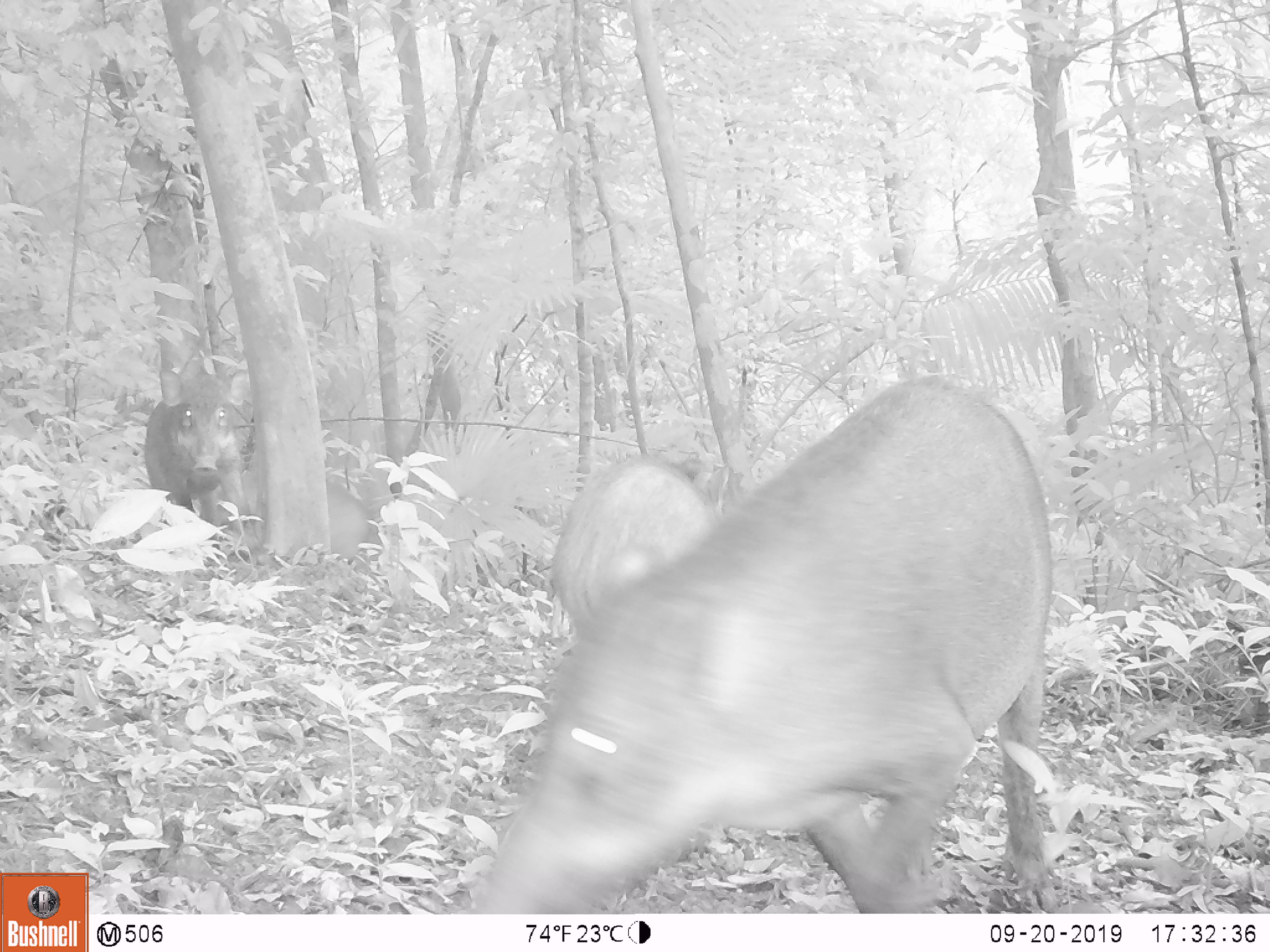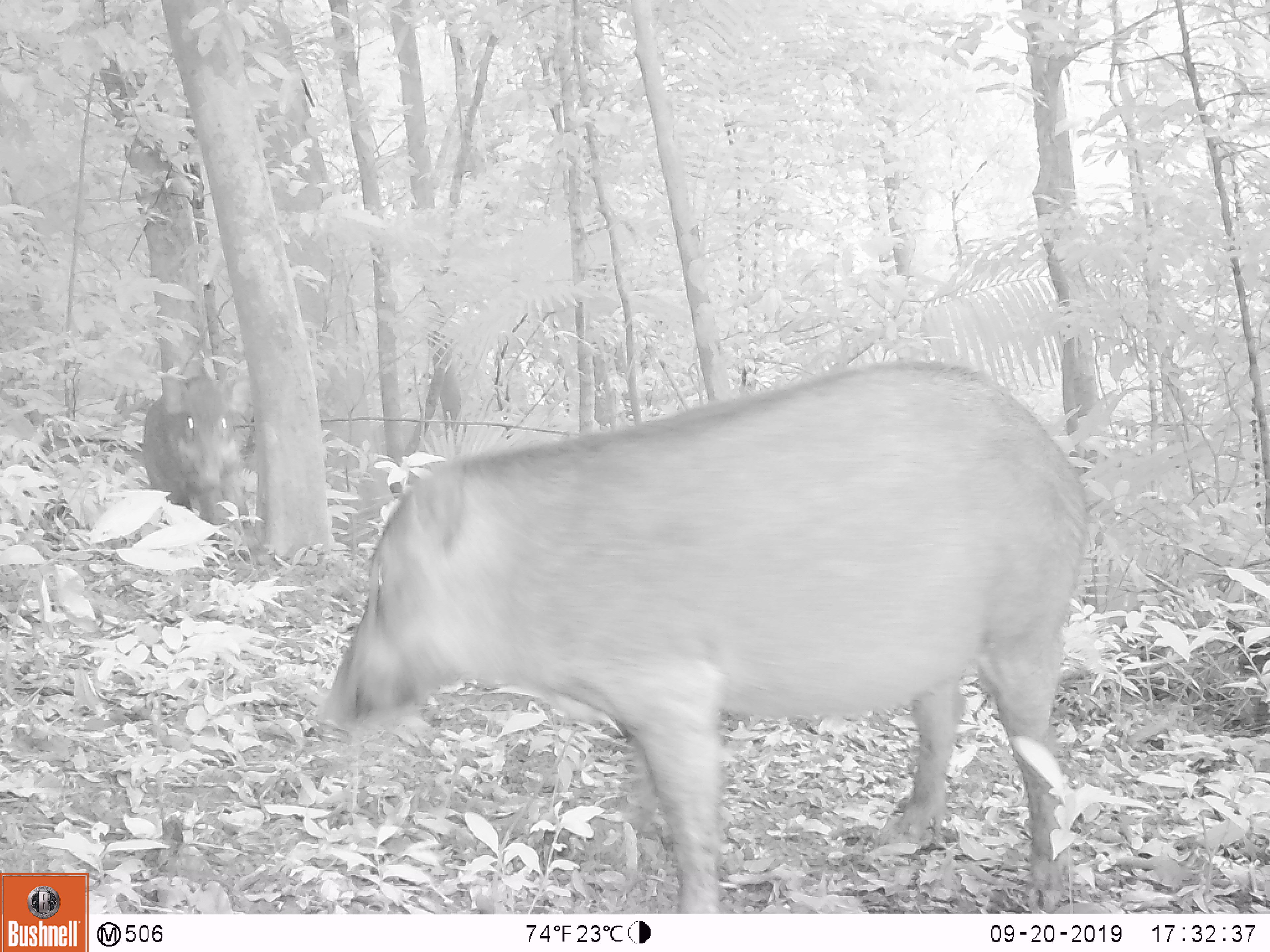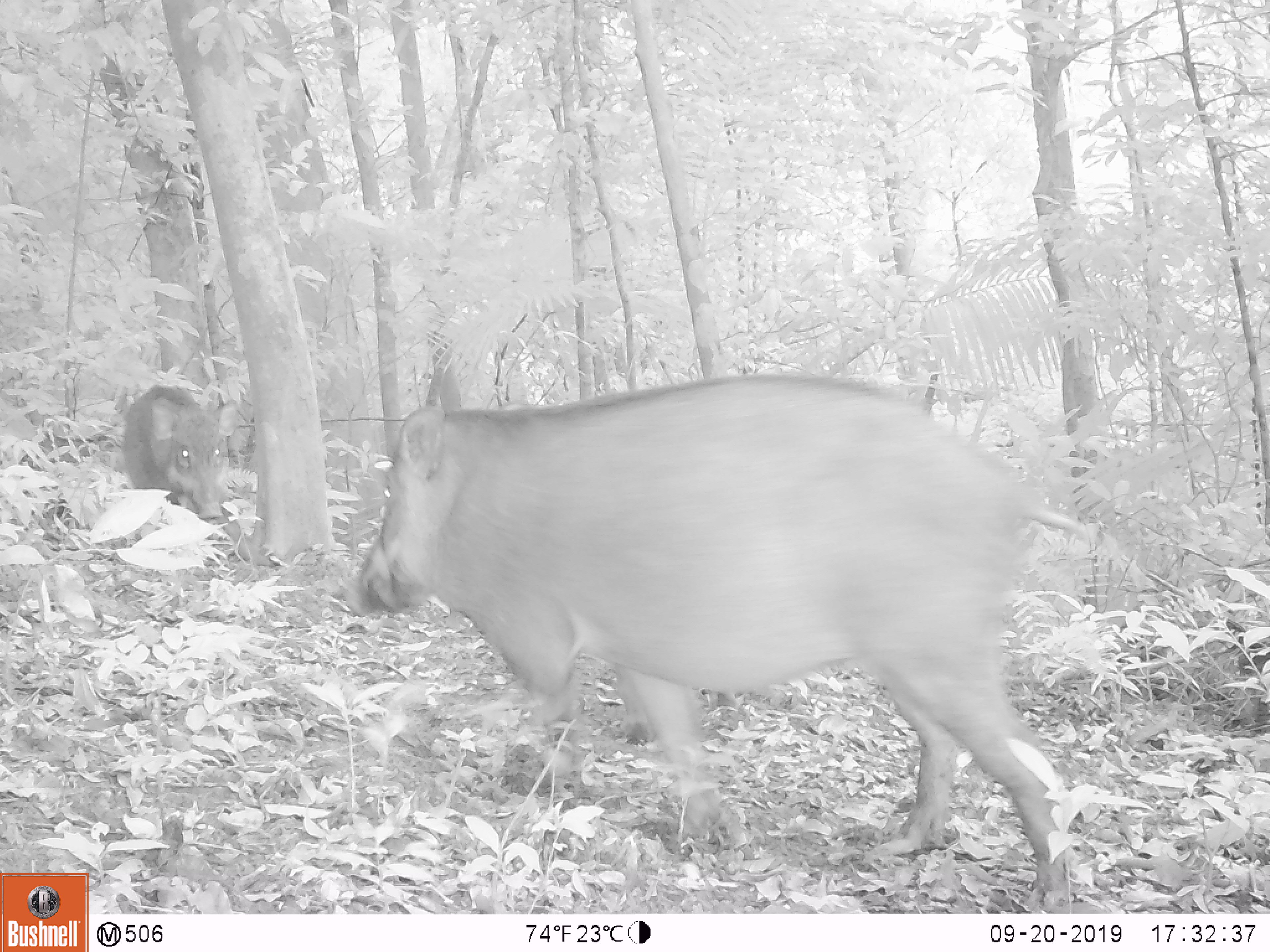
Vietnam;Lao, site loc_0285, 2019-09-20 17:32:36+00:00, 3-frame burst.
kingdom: Animalia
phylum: Chordata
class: Mammalia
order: Artiodactyla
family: Suidae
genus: Sus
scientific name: Sus scrofa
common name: eurasian wild pig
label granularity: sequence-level